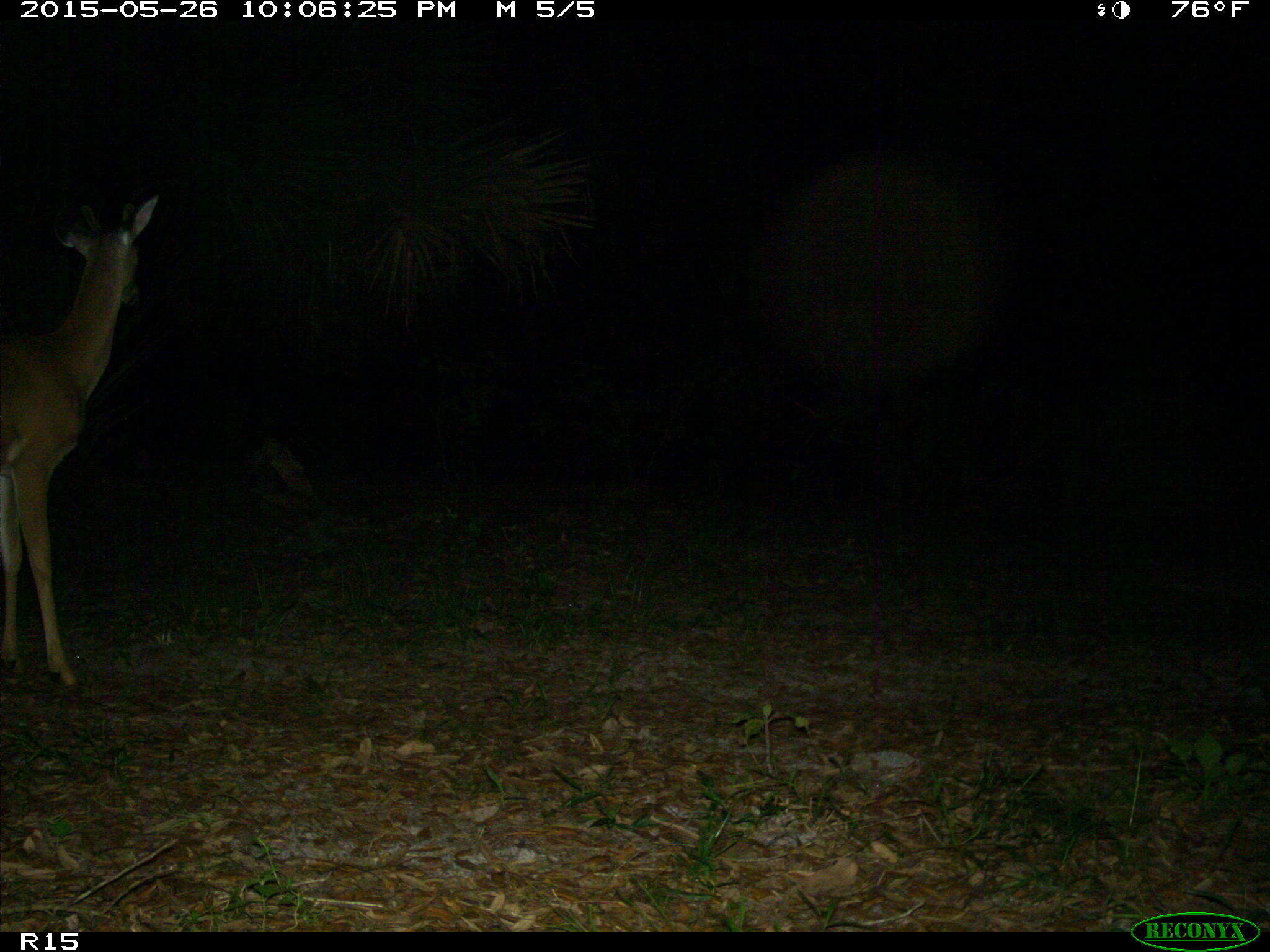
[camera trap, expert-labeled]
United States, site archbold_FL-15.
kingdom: Animalia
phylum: Chordata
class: Mammalia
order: Artiodactyla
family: Cervidae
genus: Odocoileus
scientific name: Odocoileus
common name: deer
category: unidentified deer